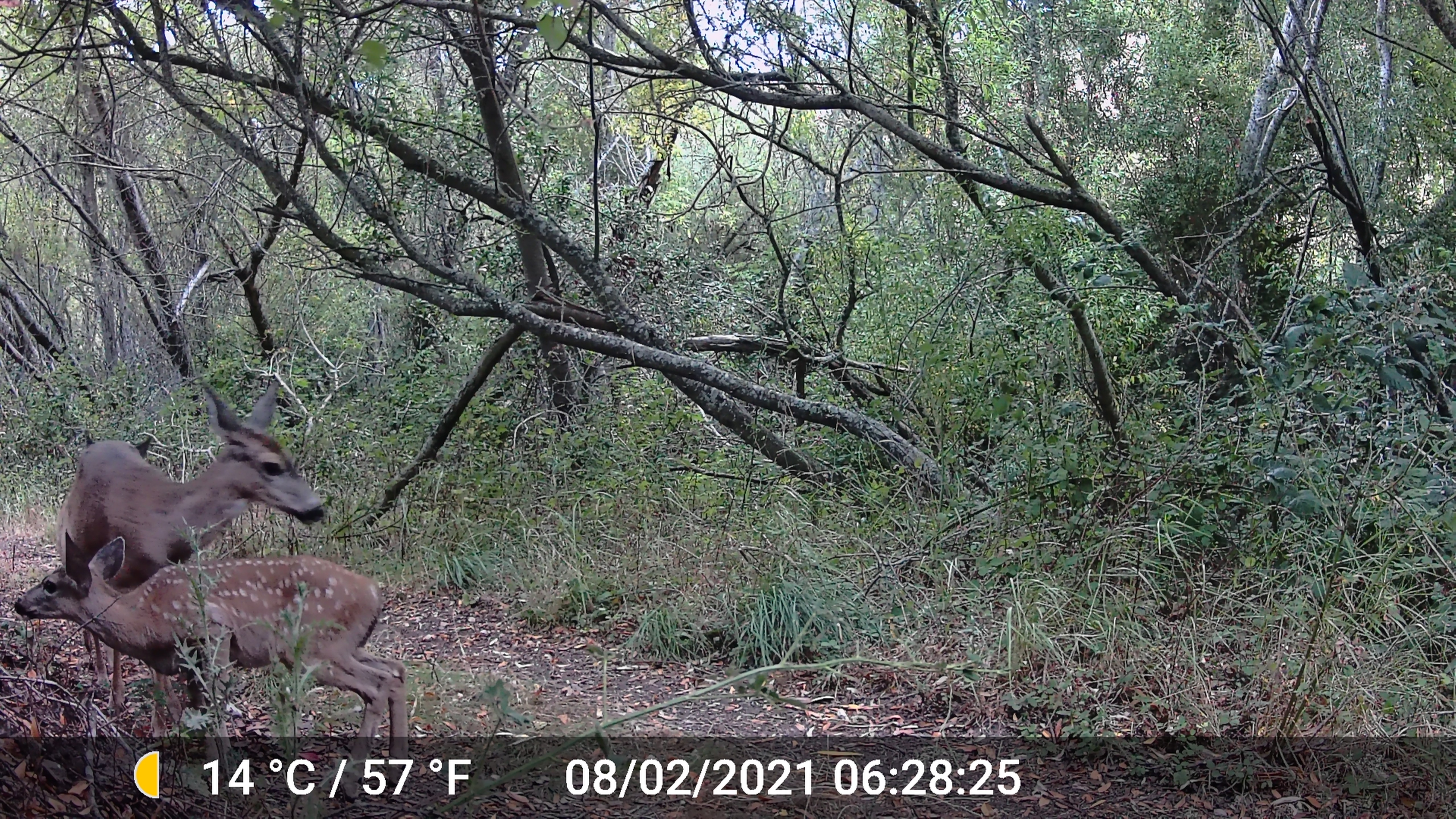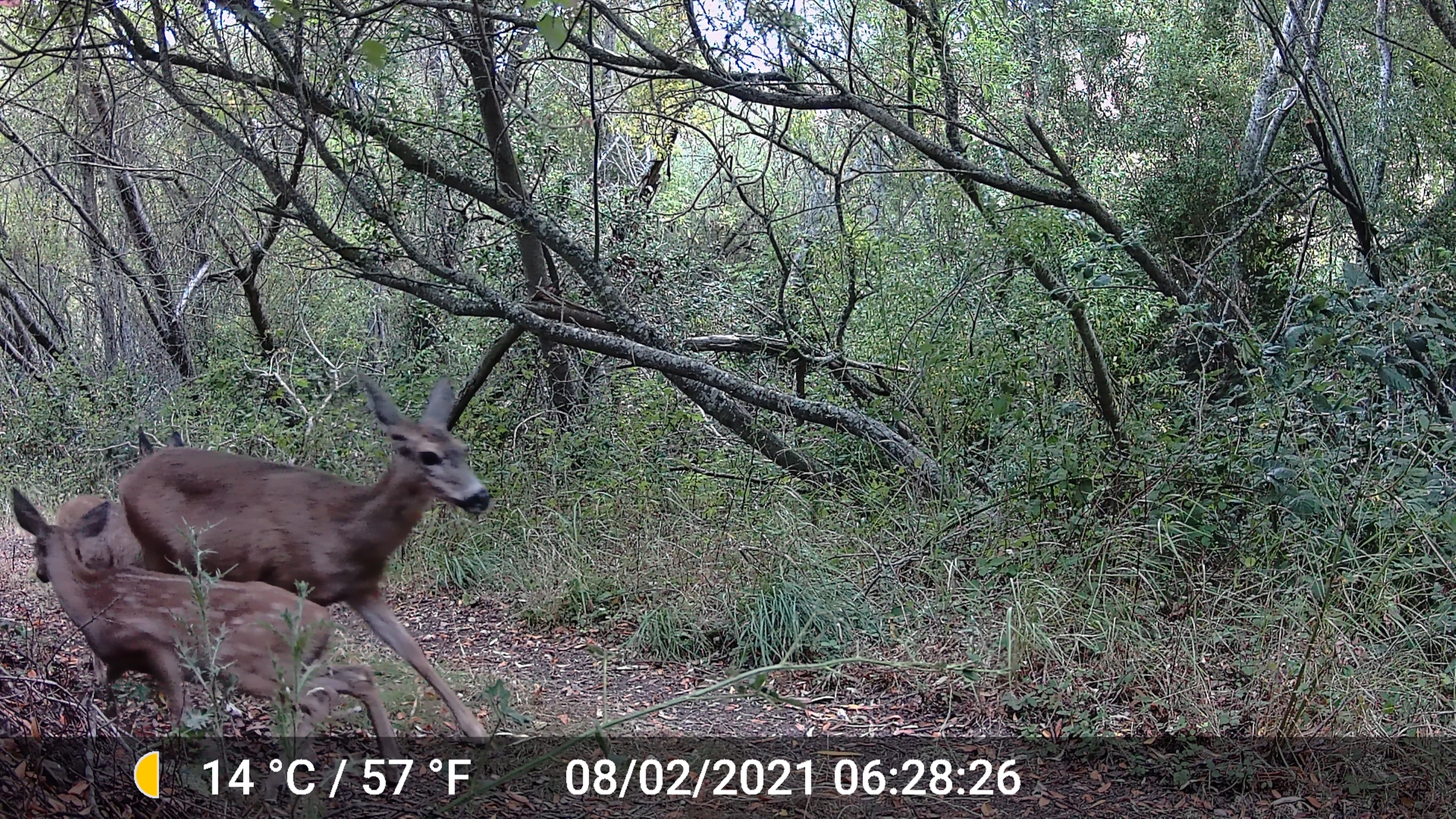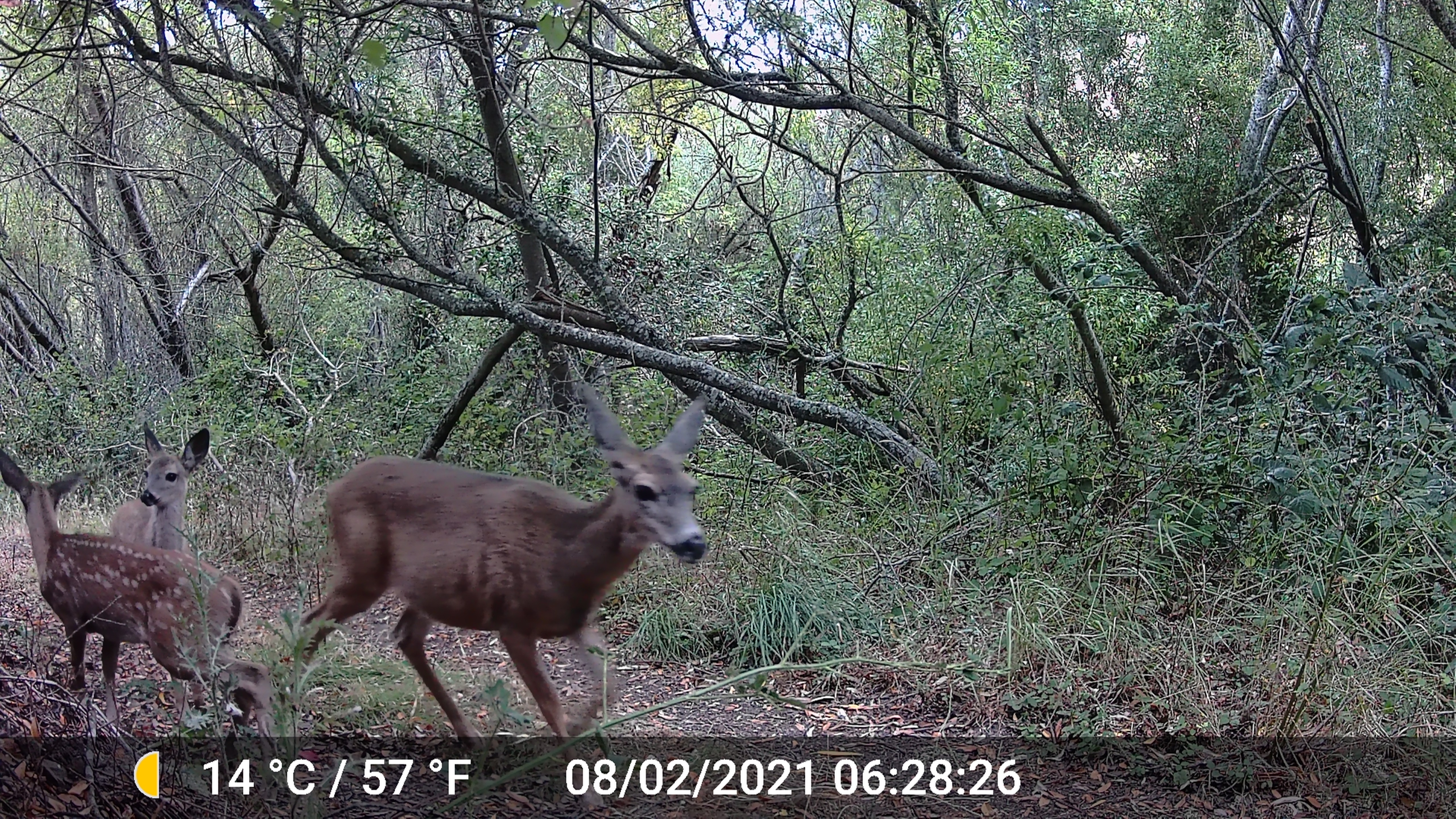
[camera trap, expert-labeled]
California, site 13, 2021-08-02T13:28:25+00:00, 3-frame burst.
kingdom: Animalia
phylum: Chordata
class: Mammalia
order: Artiodactyla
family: Cervidae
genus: Odocoileus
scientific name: Odocoileus hemionus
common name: mule deer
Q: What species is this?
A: Mule deer (Odocoileus hemionus).